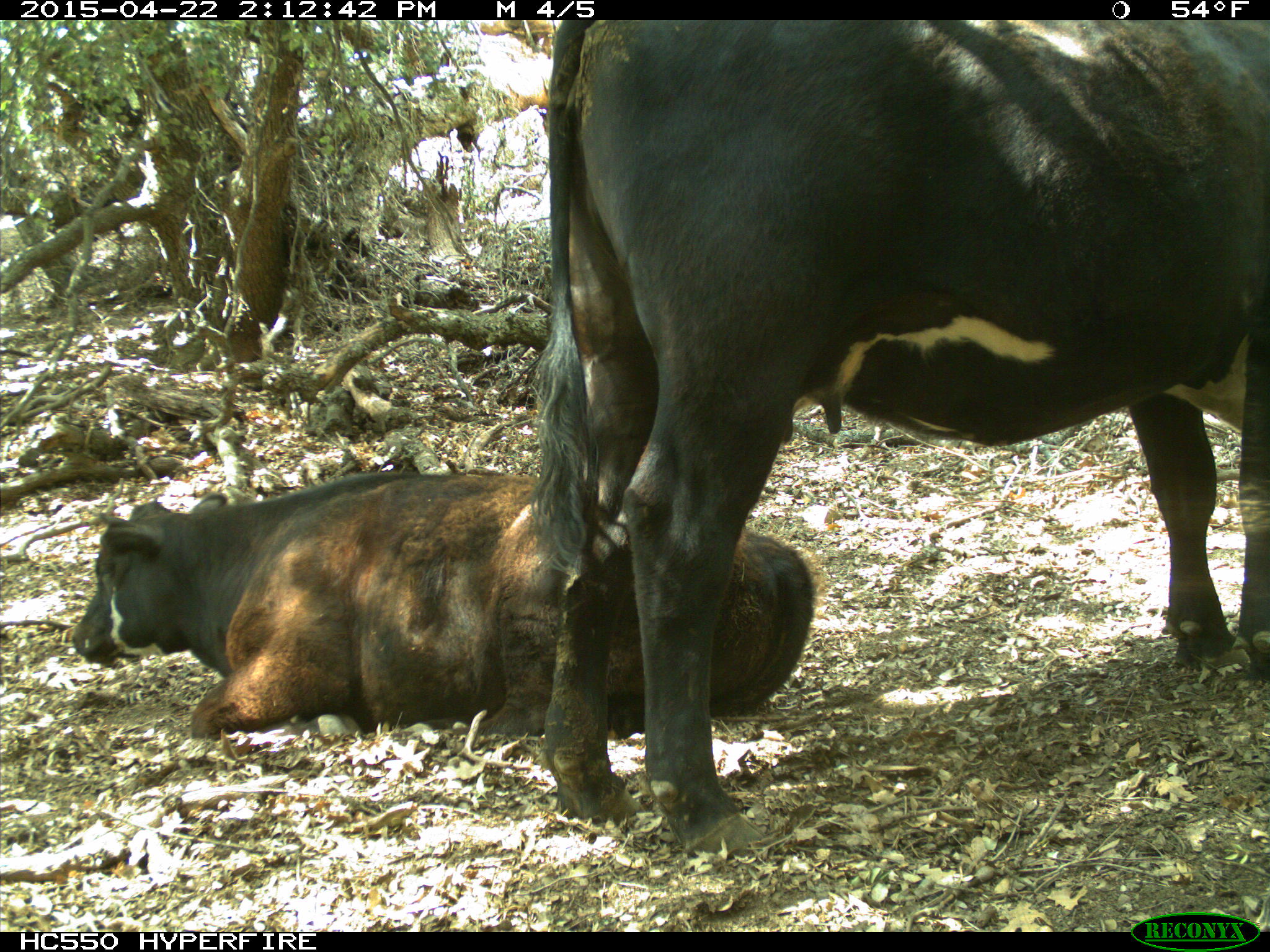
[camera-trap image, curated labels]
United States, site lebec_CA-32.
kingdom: Animalia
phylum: Chordata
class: Mammalia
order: Artiodactyla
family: Bovidae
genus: Bos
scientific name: Bos taurus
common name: domestic cow